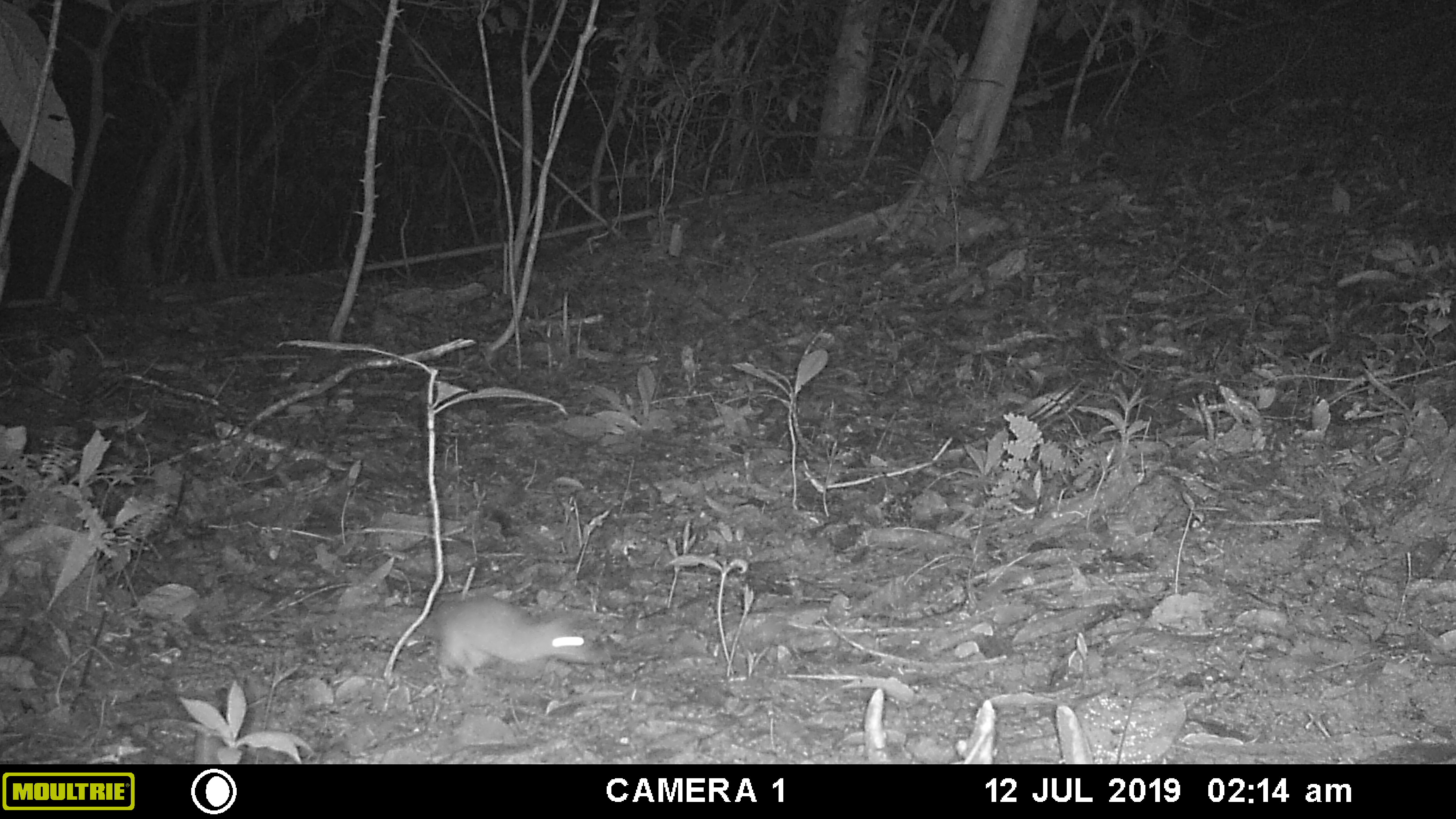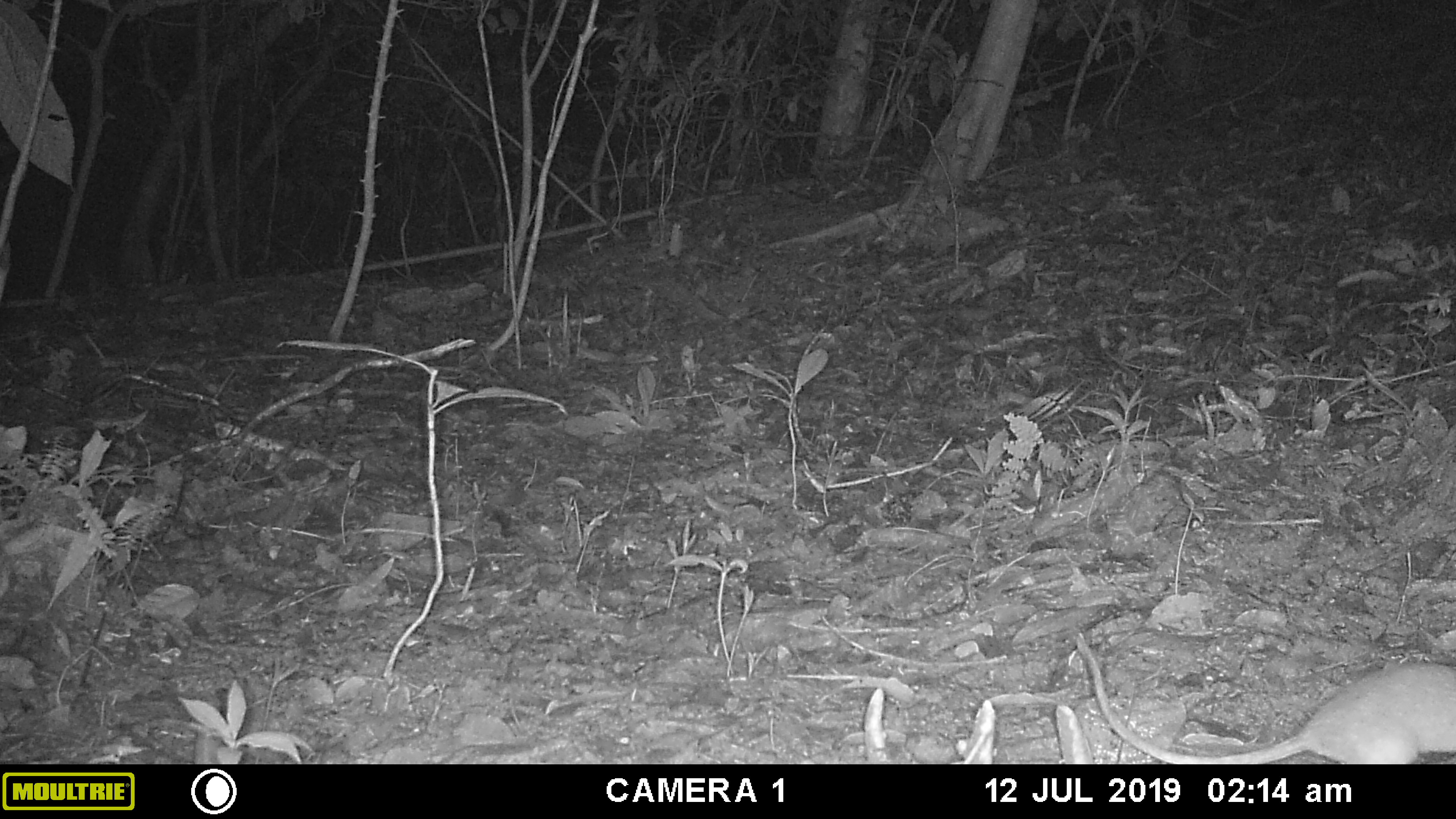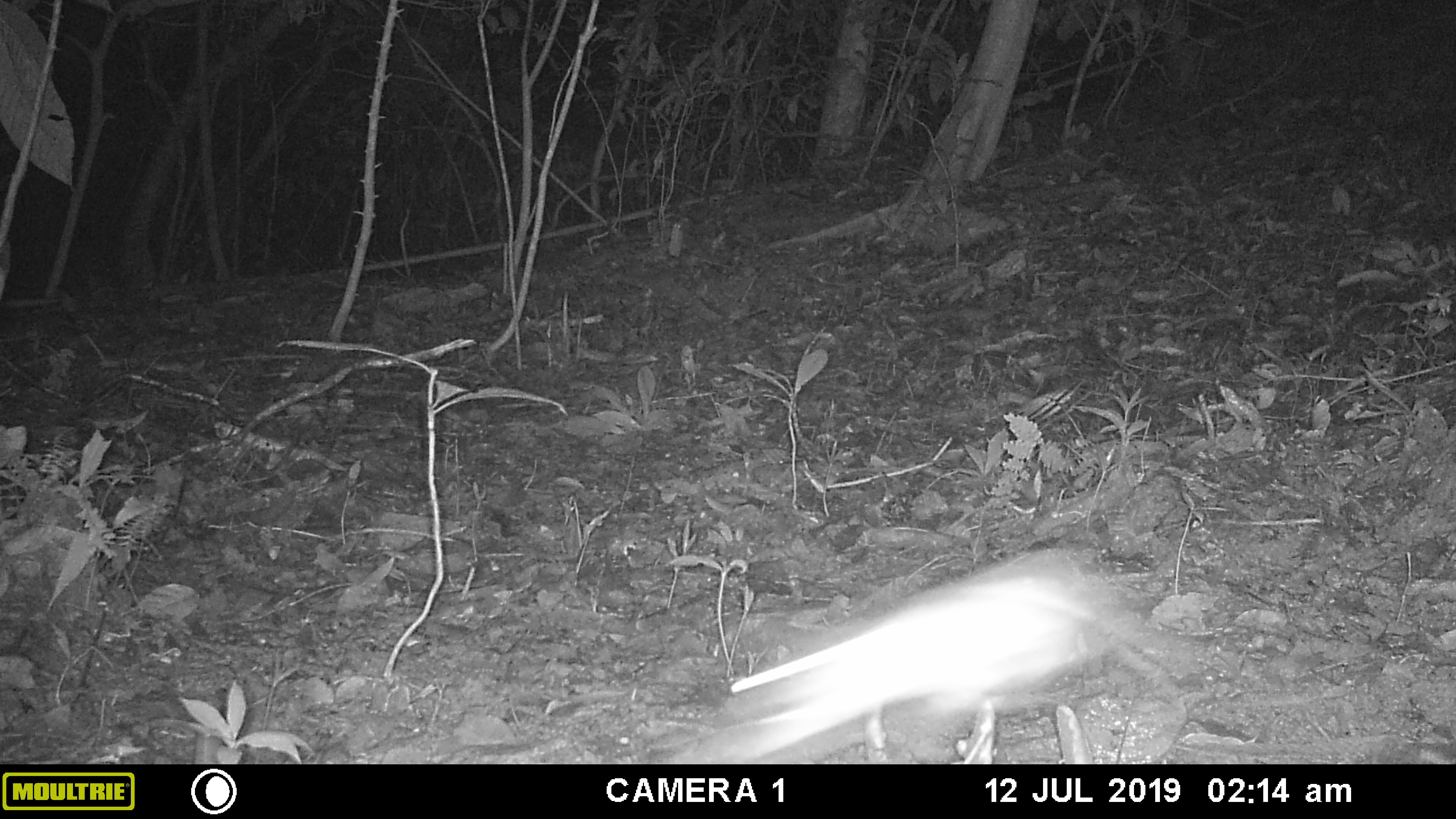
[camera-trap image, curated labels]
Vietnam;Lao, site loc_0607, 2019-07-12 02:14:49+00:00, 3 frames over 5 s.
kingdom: Animalia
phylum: Chordata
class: Mammalia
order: Rodentia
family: Muridae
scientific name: Muridae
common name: old-world mice and rats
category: unidentified murid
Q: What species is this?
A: Unidentified murid (old-world mice and rats) (Muridae).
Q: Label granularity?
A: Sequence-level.